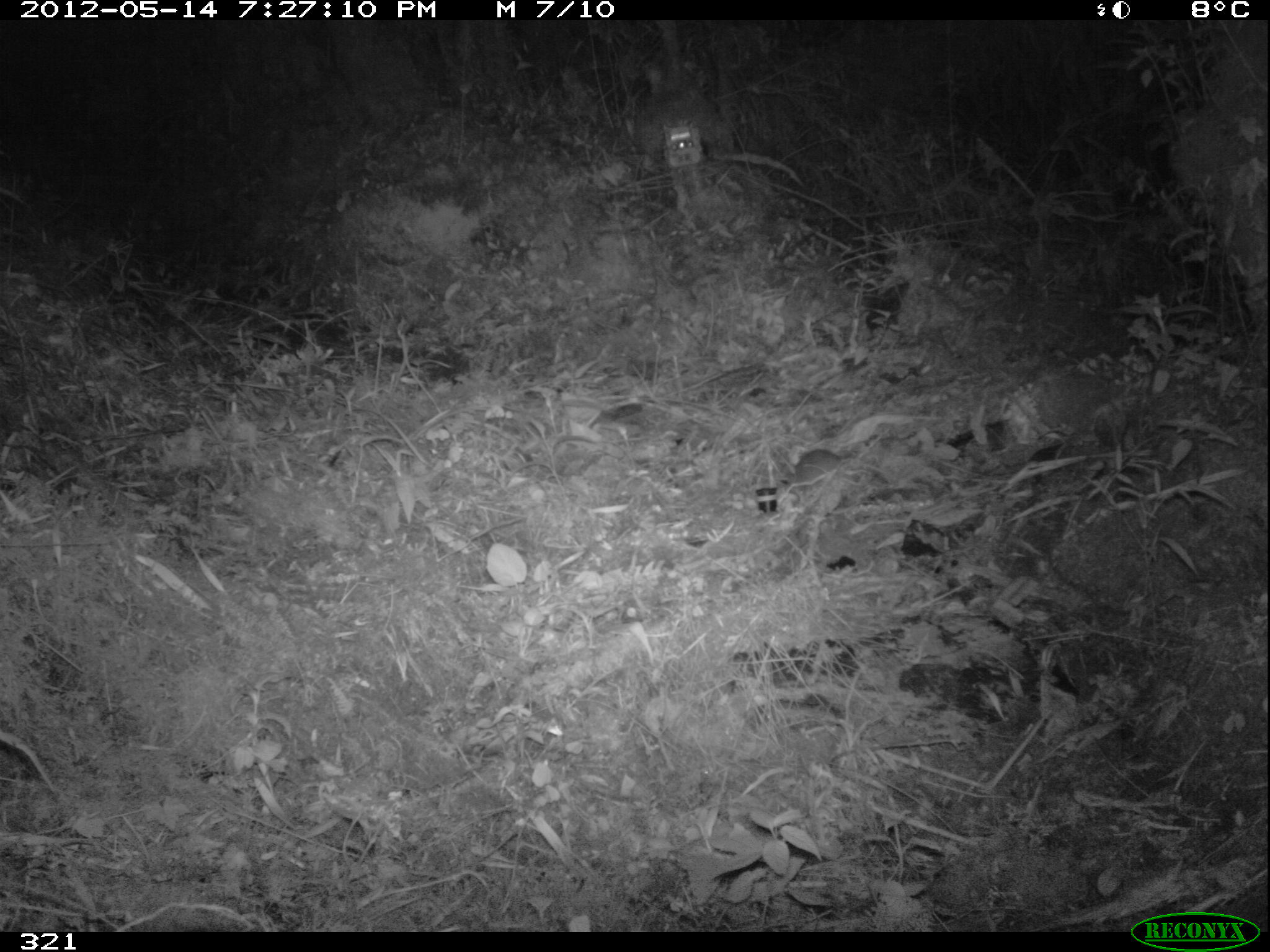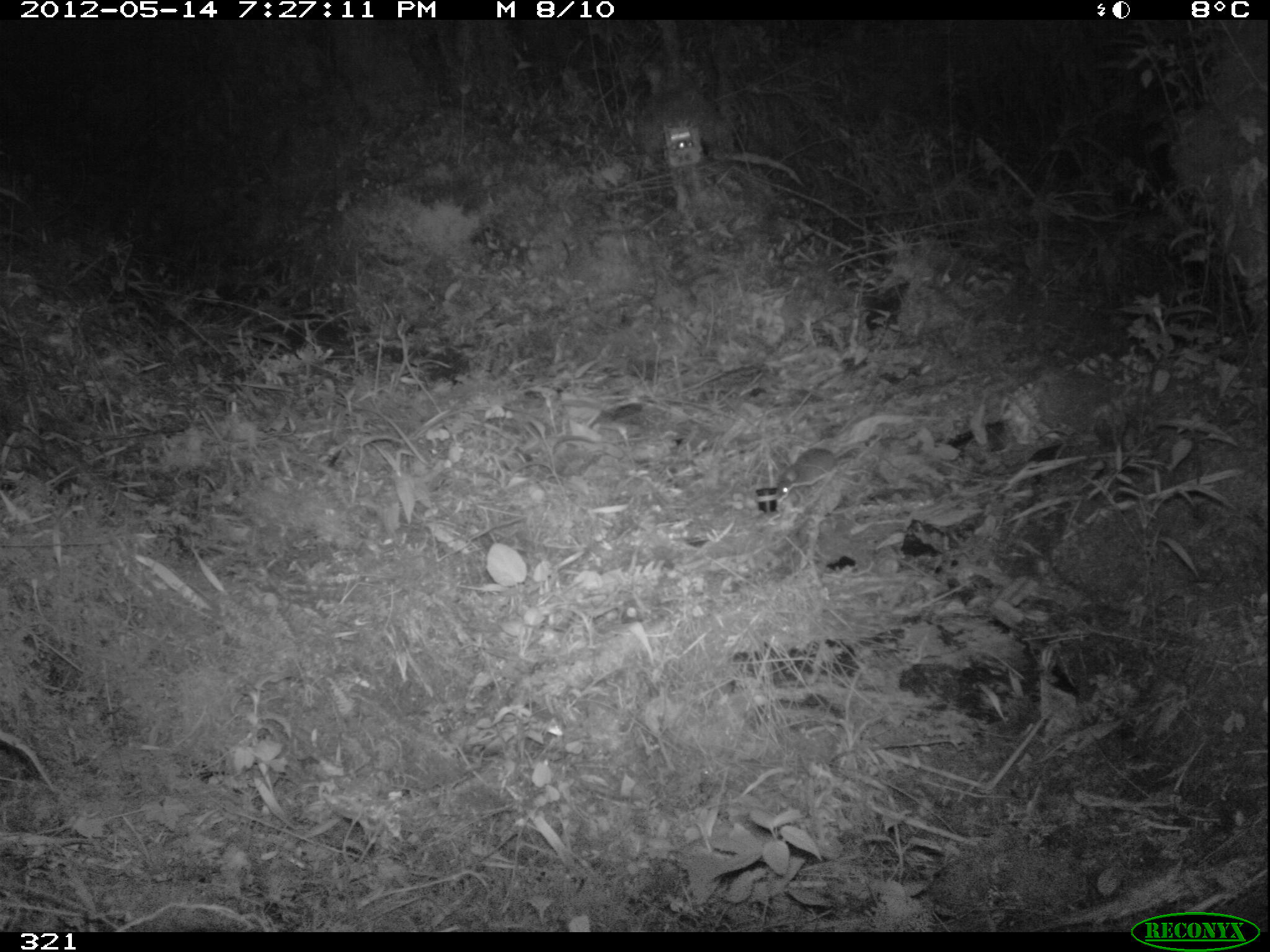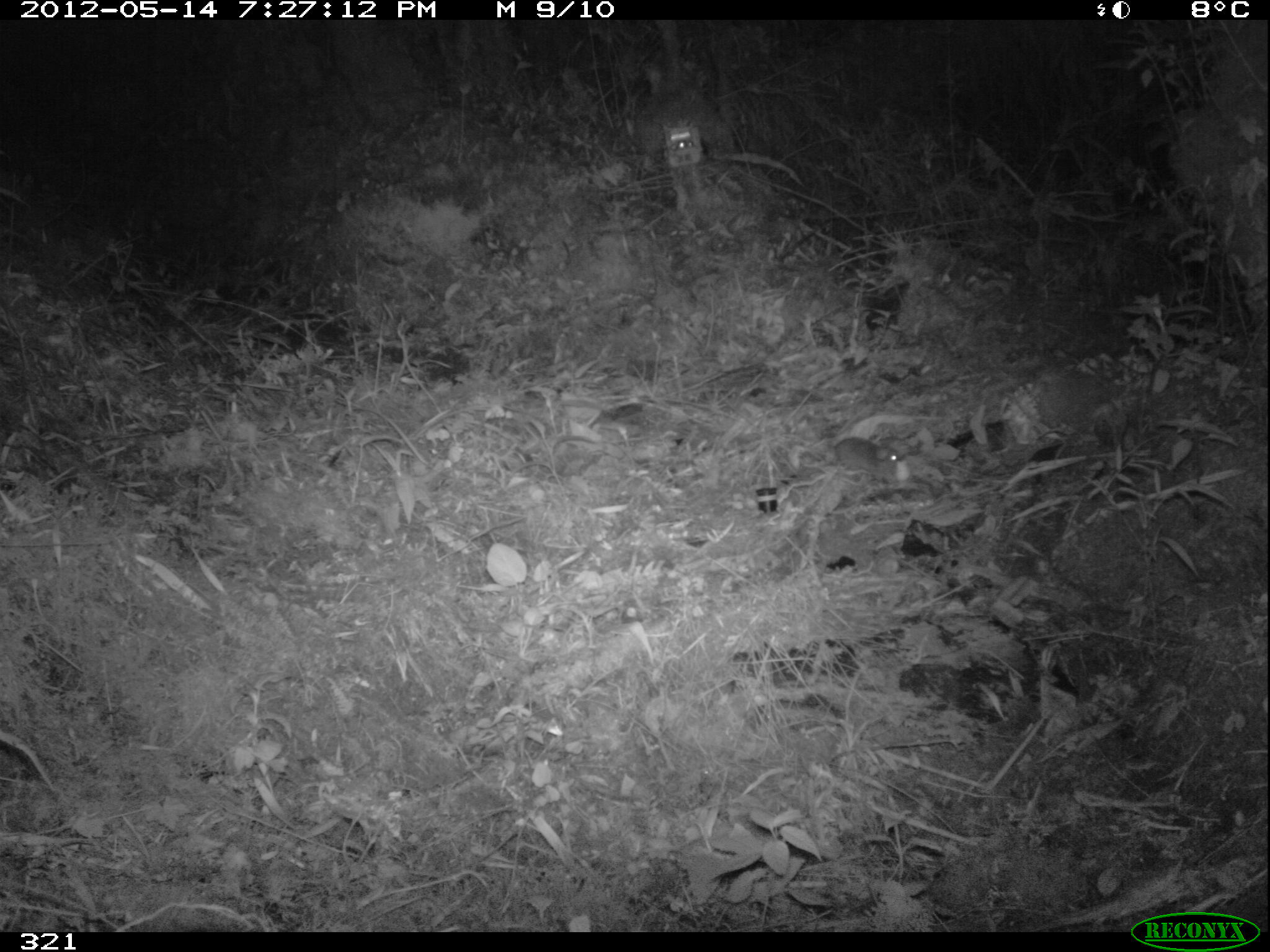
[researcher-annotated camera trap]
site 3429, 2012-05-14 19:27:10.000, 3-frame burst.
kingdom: Animalia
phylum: Chordata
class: Mammalia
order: Rodentia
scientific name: Rodentia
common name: rodents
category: unknown rodent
Unknown rodent (rodents) (Rodentia).